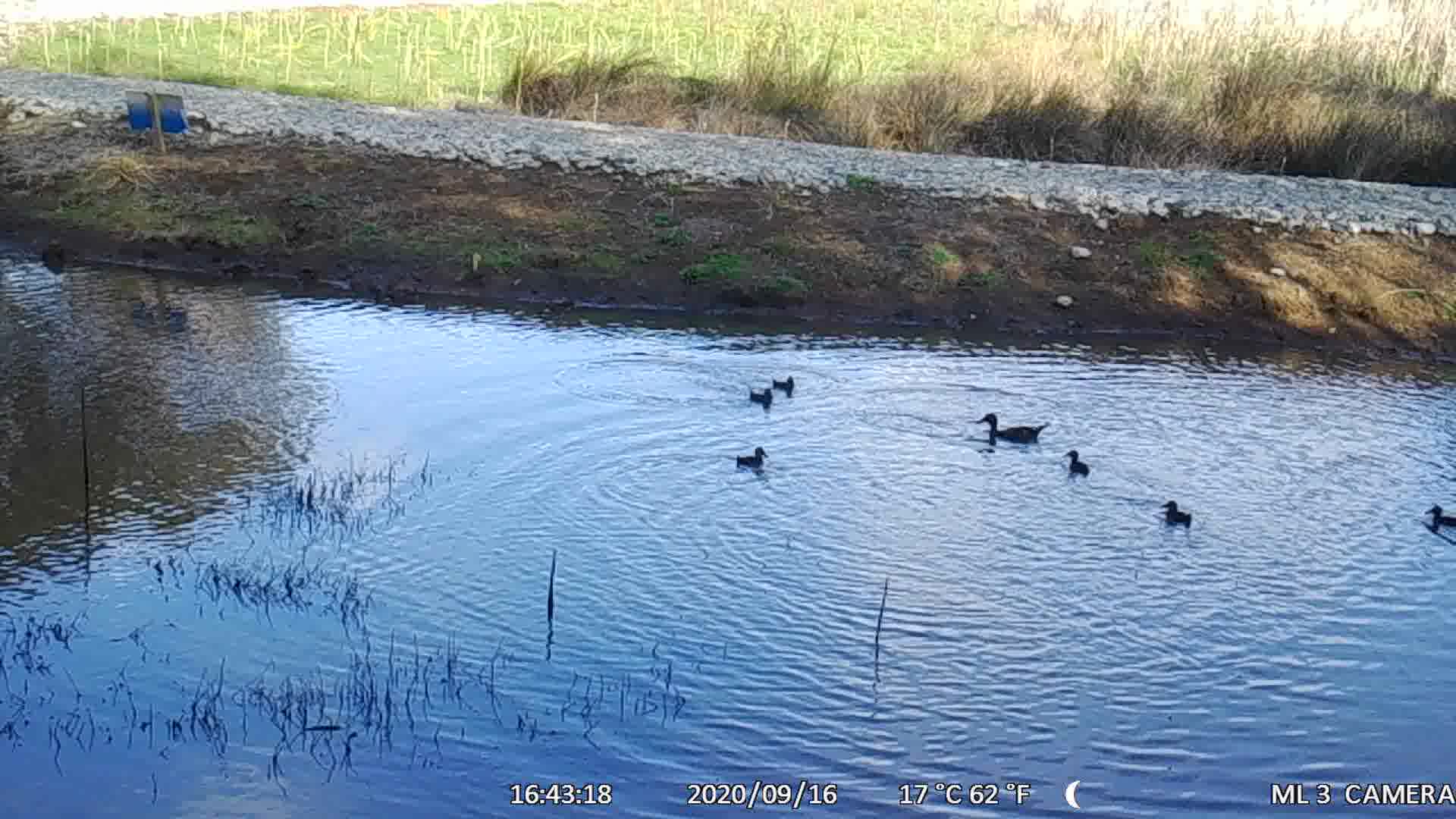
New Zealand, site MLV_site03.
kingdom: Animalia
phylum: Chordata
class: Aves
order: Anseriformes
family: Anatidae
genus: Anas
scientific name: Anas chlorotis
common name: brown teal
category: pateke